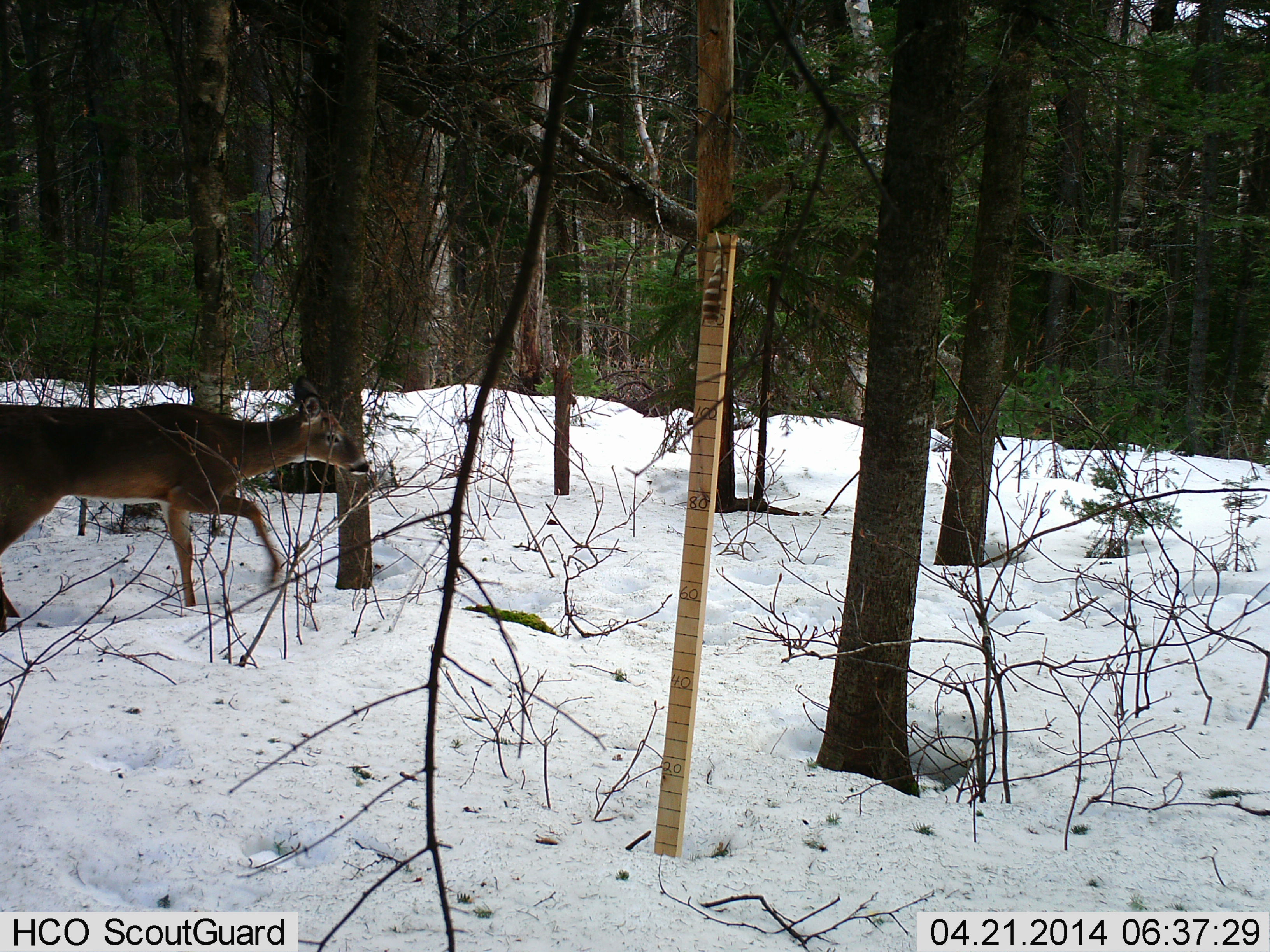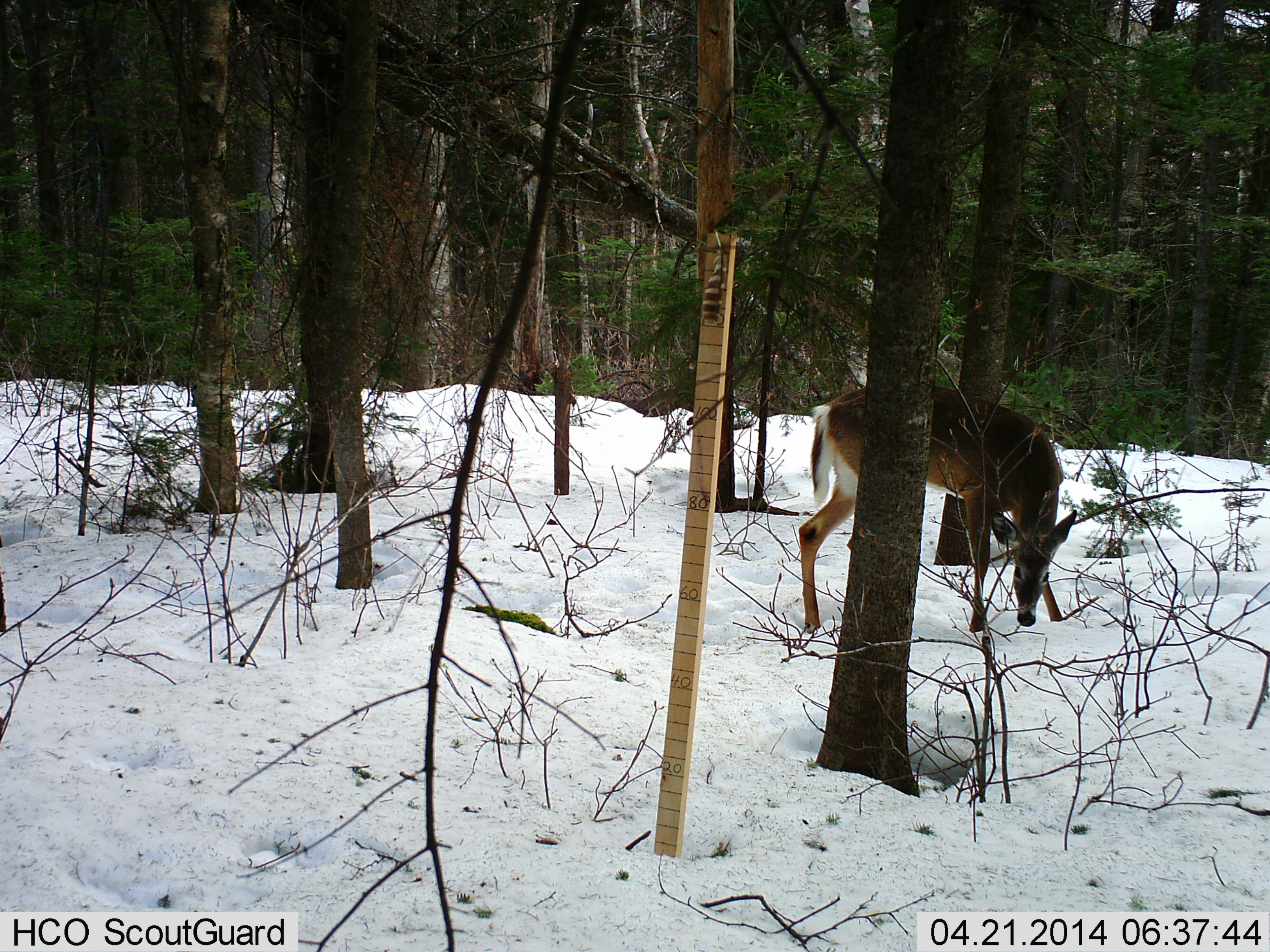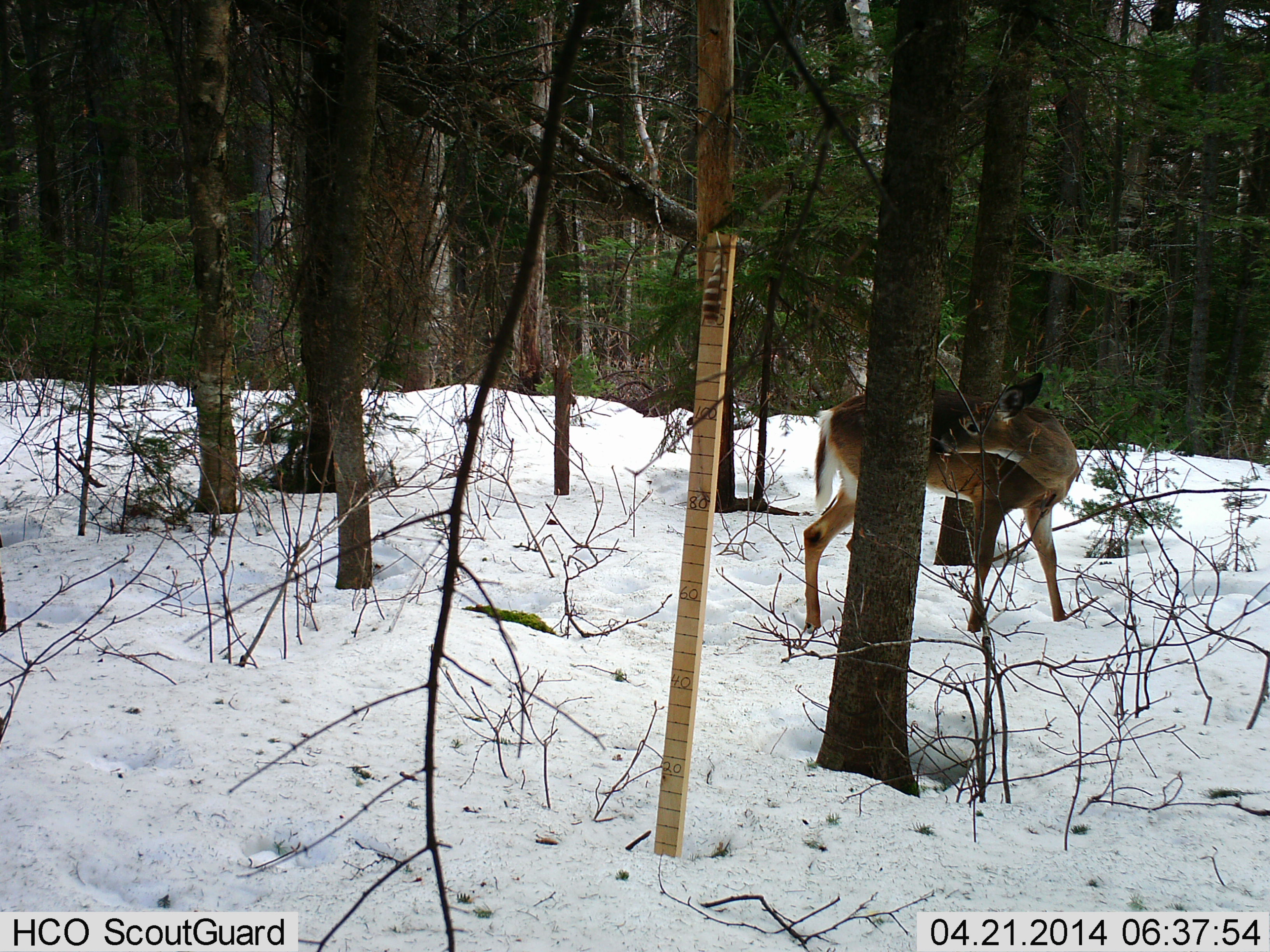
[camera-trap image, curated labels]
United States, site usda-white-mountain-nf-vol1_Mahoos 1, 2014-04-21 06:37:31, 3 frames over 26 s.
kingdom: Animalia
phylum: Chordata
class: Mammalia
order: Artiodactyla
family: Cervidae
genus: Odocoileus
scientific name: Odocoileus virginianus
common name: white-tailed deer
White-tailed deer (Odocoileus virginianus).